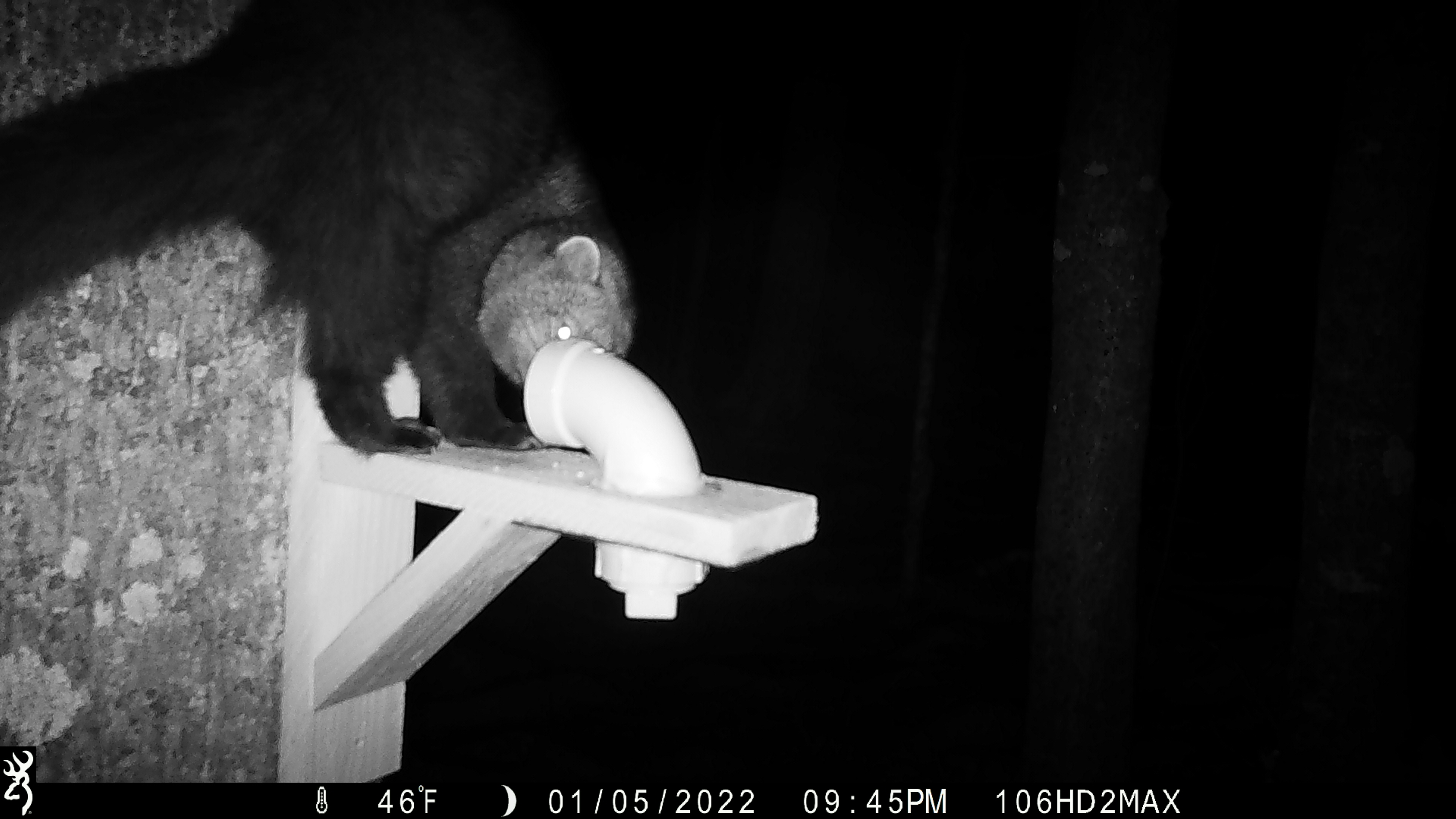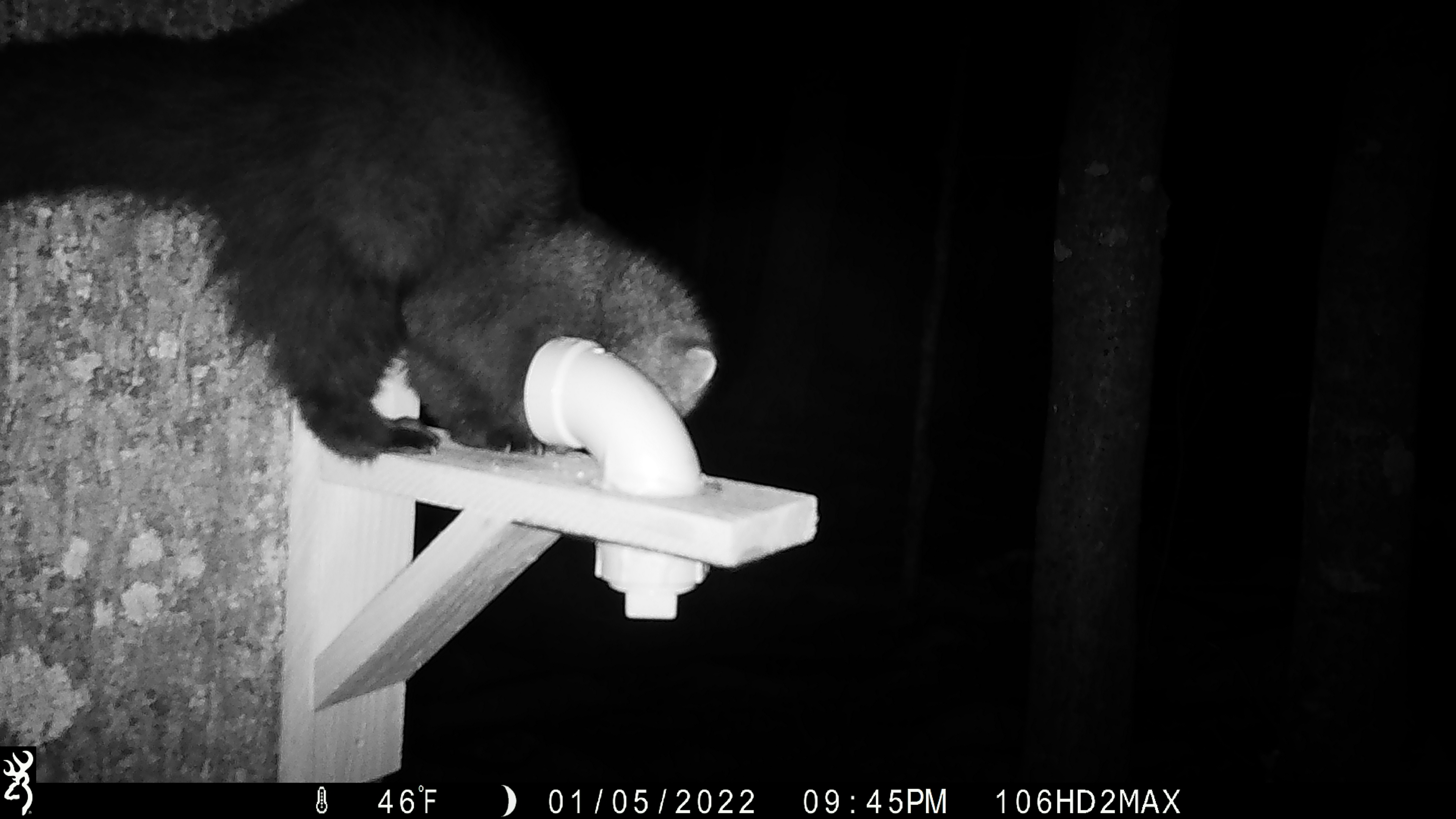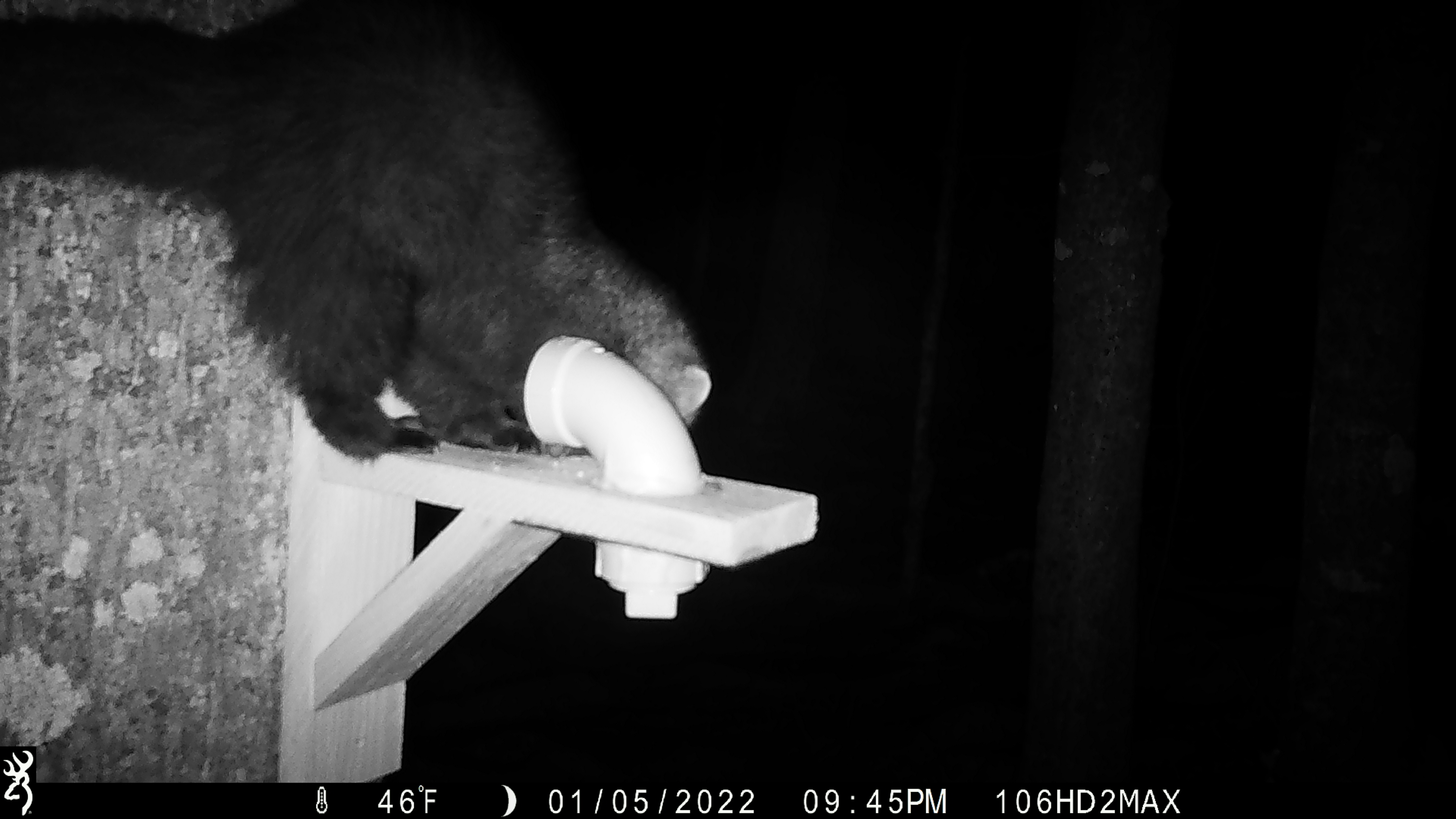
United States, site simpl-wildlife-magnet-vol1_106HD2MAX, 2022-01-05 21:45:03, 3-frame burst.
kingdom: Animalia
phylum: Chordata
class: Mammalia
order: Carnivora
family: Mustelidae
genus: Pekania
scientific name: Pekania pennanti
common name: fisher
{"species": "fisher (Pekania pennanti)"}